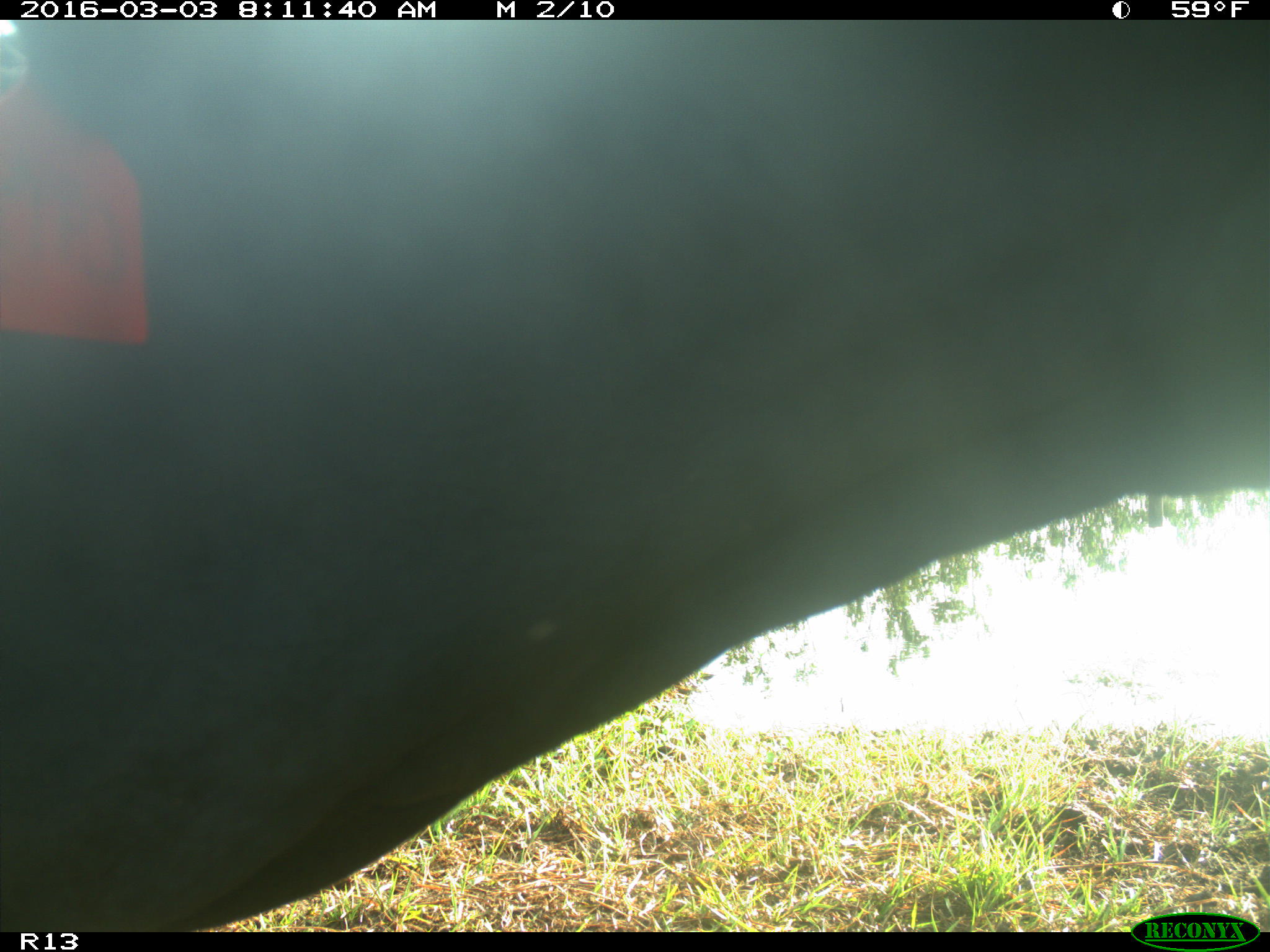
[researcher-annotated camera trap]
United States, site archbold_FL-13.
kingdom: Animalia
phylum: Chordata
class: Mammalia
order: Artiodactyla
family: Bovidae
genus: Bos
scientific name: Bos taurus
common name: domestic cow